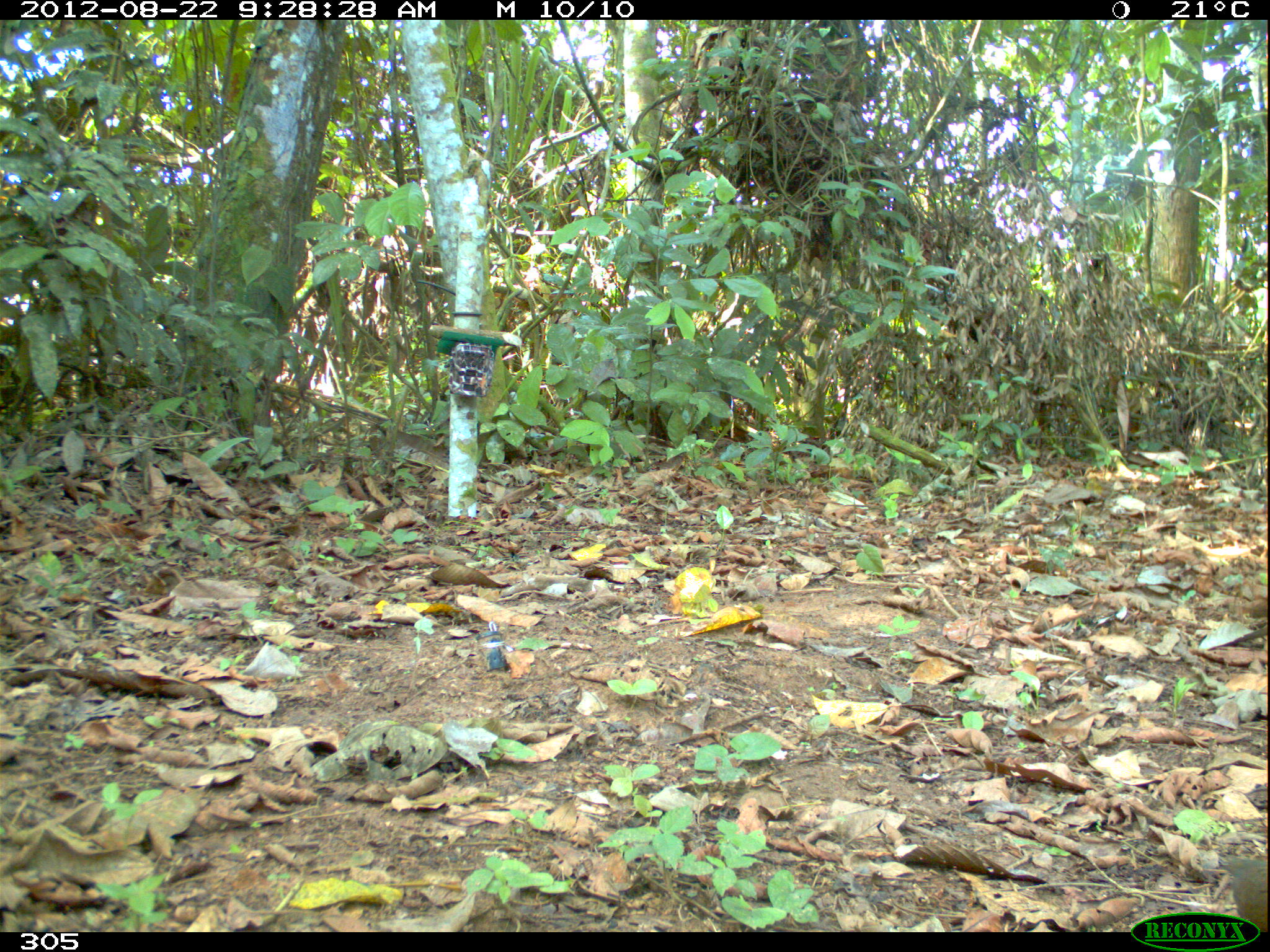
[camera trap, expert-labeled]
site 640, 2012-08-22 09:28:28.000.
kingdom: Animalia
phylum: Chordata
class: Aves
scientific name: Aves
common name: bird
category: unknown bird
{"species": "unknown bird (bird) (Aves)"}